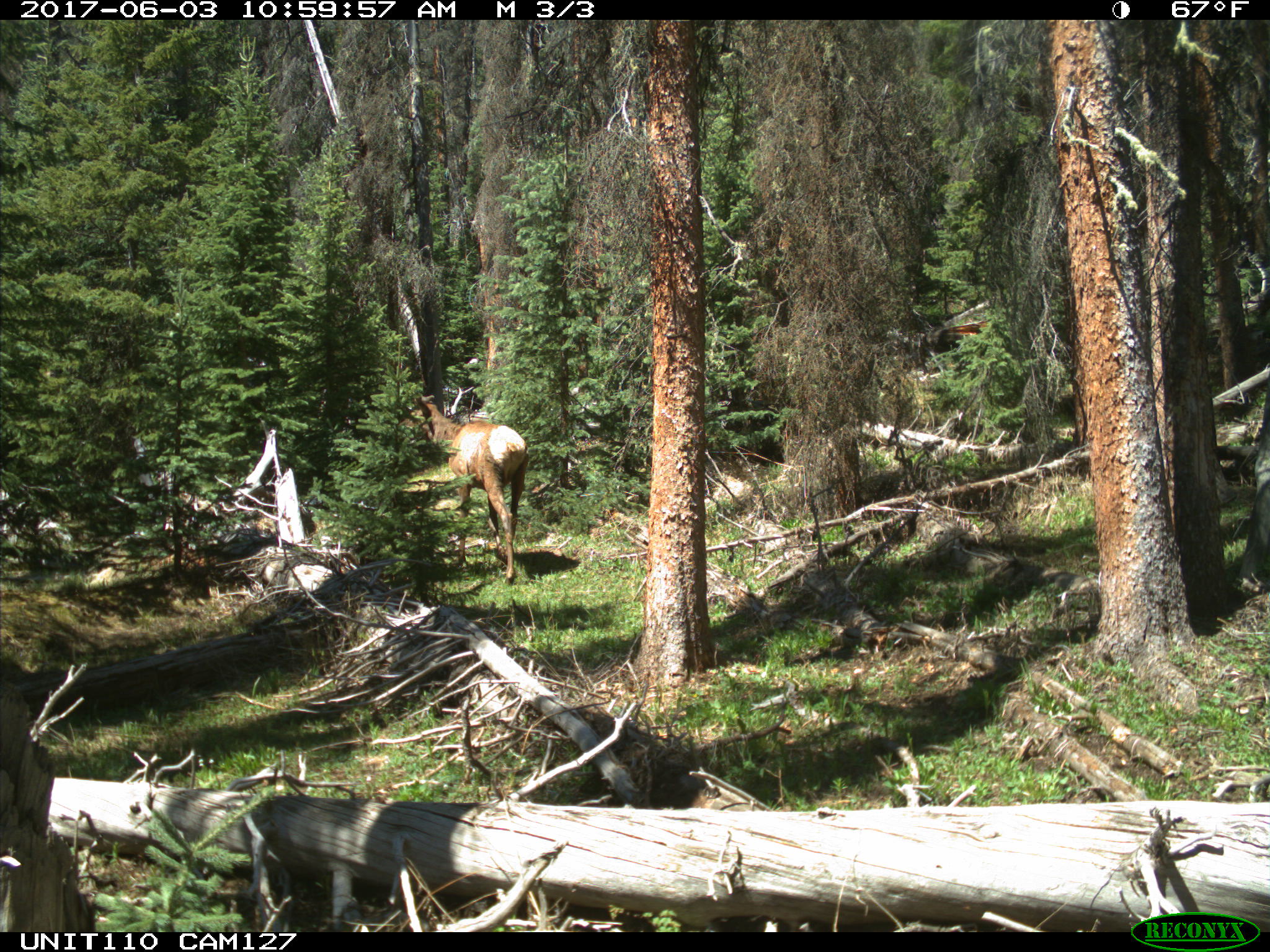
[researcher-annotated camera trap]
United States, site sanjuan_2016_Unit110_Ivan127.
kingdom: Animalia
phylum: Chordata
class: Mammalia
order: Artiodactyla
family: Cervidae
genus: Cervus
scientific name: Cervus elaphus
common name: red deer